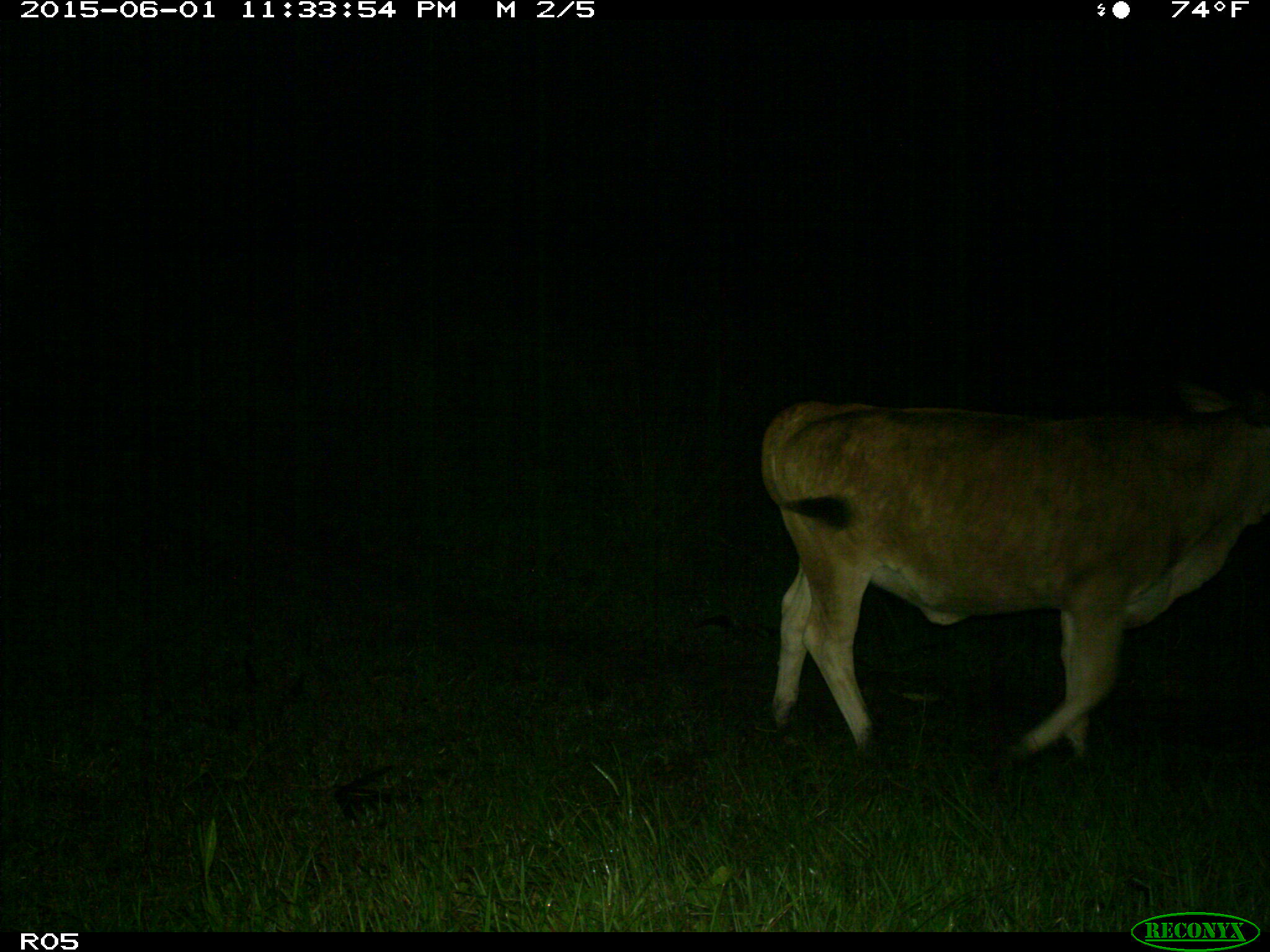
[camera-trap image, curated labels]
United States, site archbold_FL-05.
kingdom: Animalia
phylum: Chordata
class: Mammalia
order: Artiodactyla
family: Bovidae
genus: Bos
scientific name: Bos taurus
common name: domestic cow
Bos taurus (domestic cow).